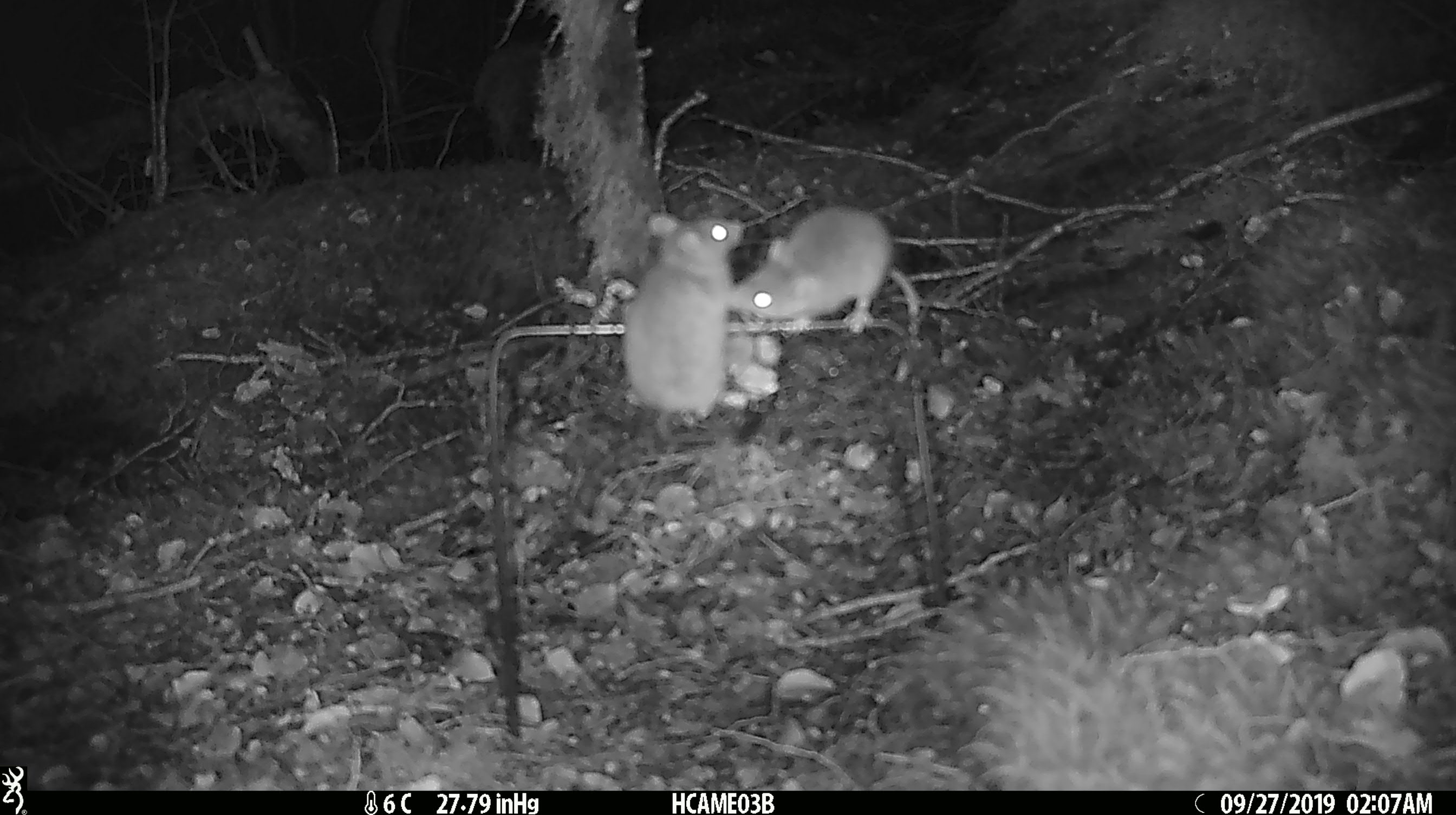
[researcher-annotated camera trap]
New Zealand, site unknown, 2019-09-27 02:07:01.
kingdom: Animalia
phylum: Chordata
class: Mammalia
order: Rodentia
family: Muridae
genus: Mus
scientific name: Mus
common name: mouse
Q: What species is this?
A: Mouse (Mus).